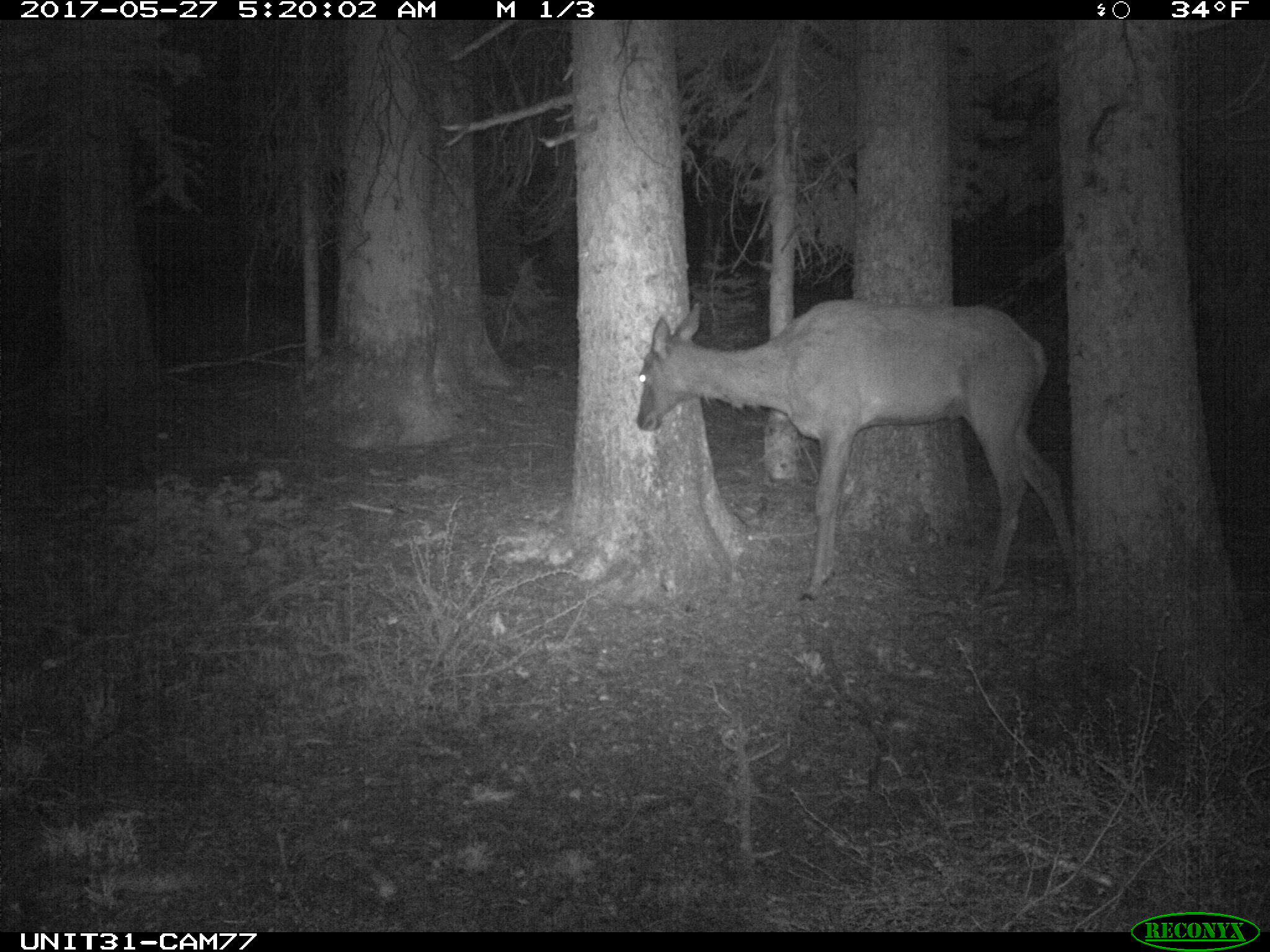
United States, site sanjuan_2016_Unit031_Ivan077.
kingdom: Animalia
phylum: Chordata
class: Mammalia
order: Artiodactyla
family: Cervidae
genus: Cervus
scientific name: Cervus elaphus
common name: red deer